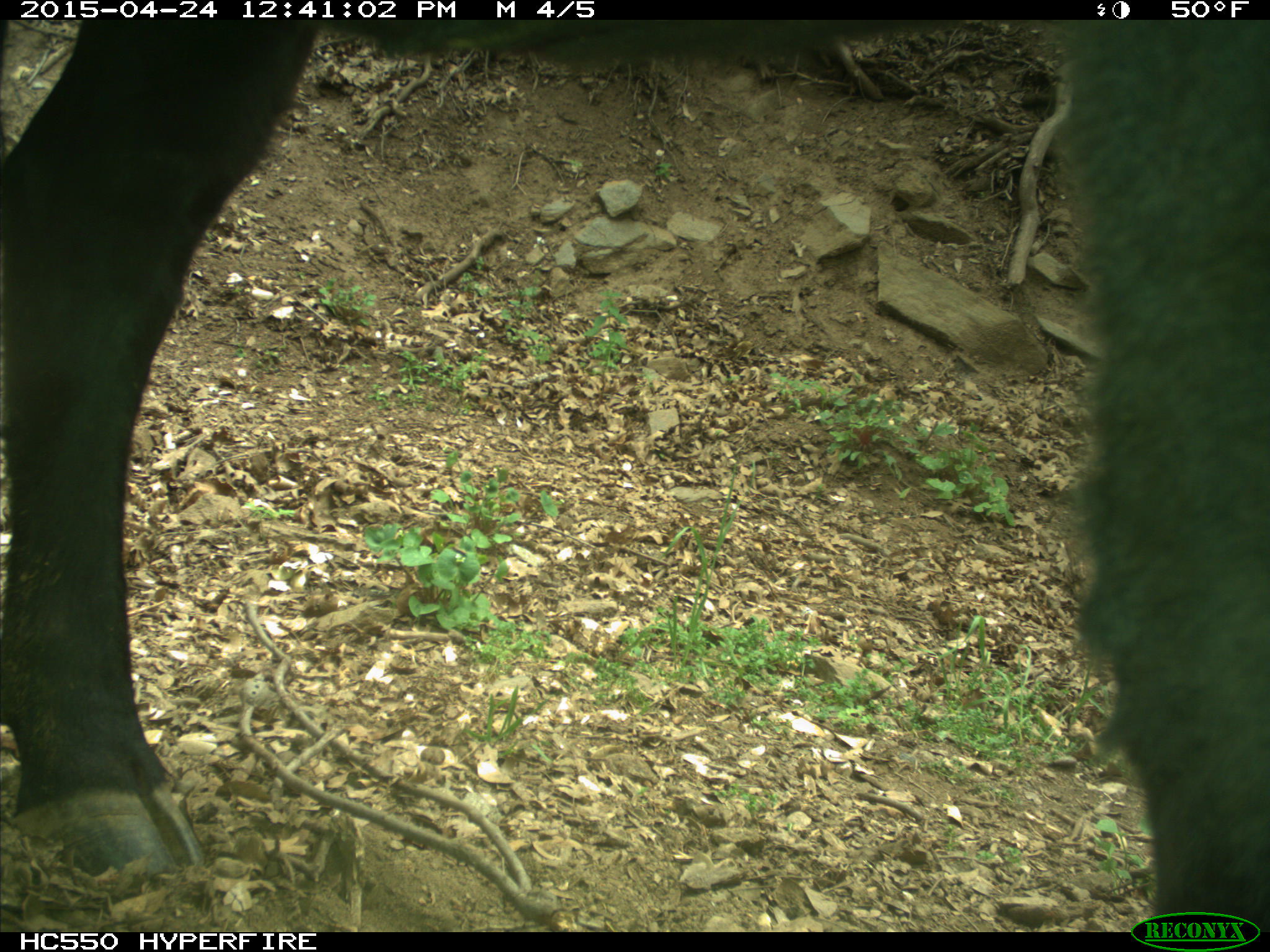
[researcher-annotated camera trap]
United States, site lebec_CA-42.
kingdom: Animalia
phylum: Chordata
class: Mammalia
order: Artiodactyla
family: Bovidae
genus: Bos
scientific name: Bos taurus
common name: domestic cow